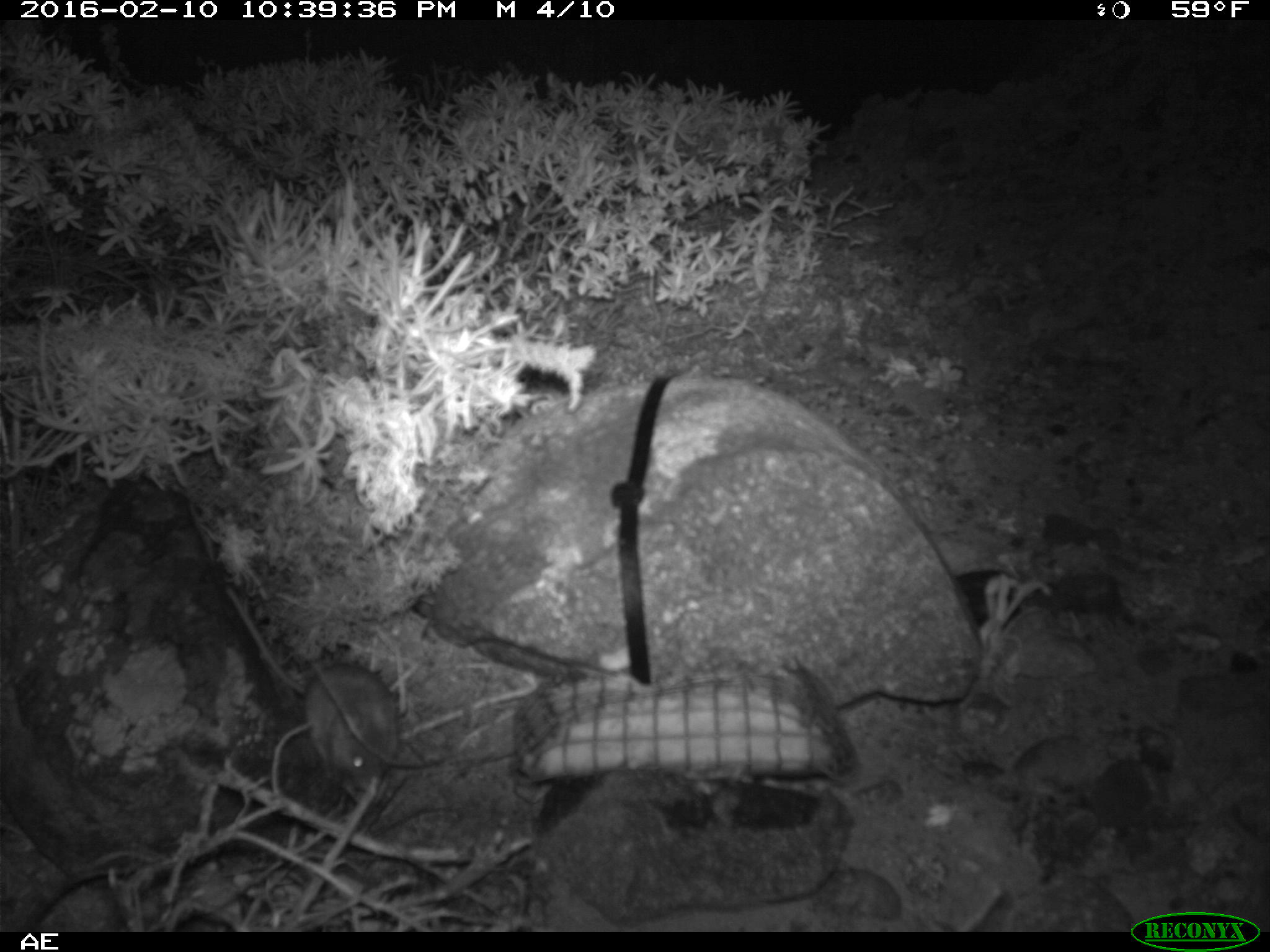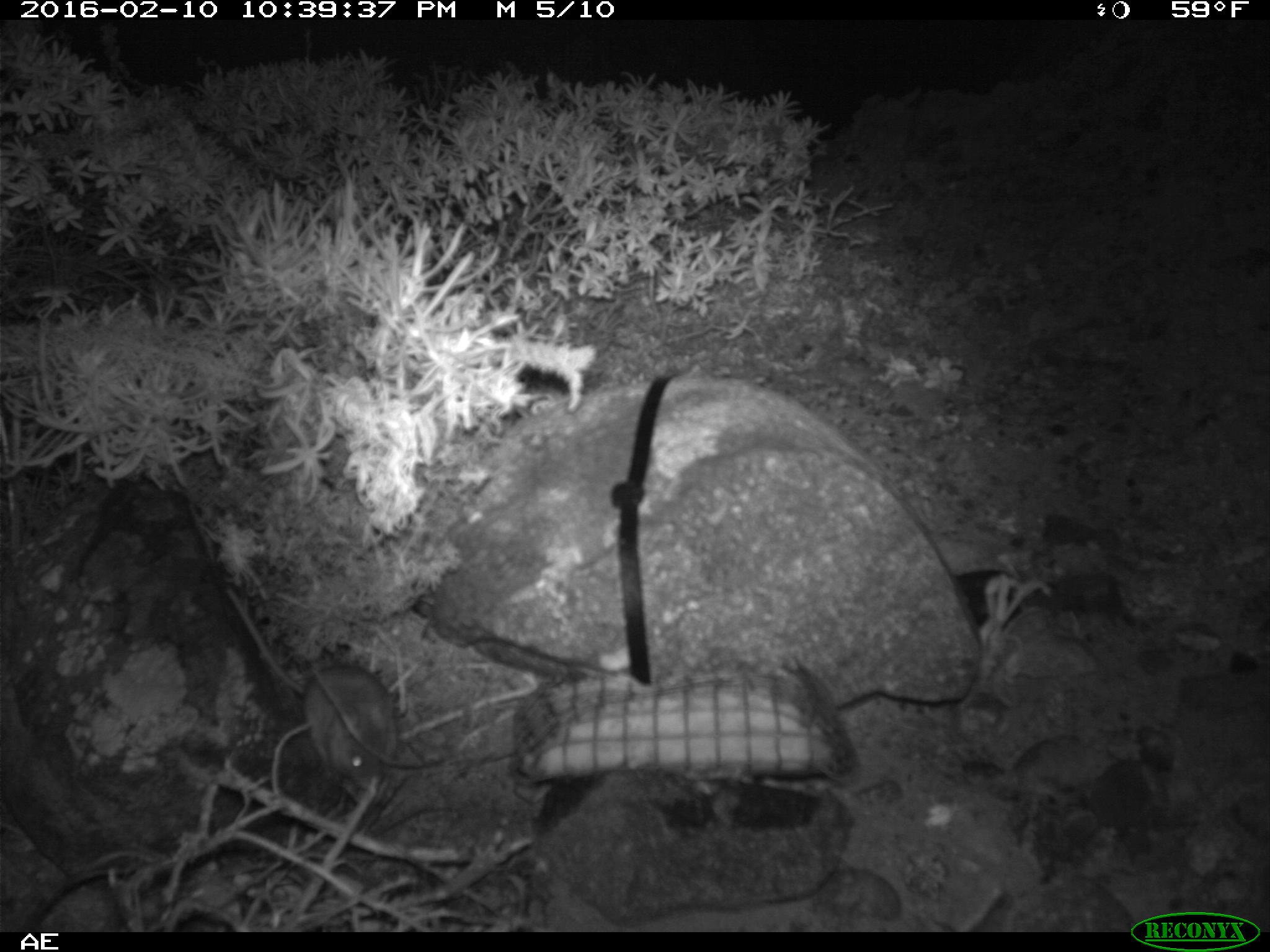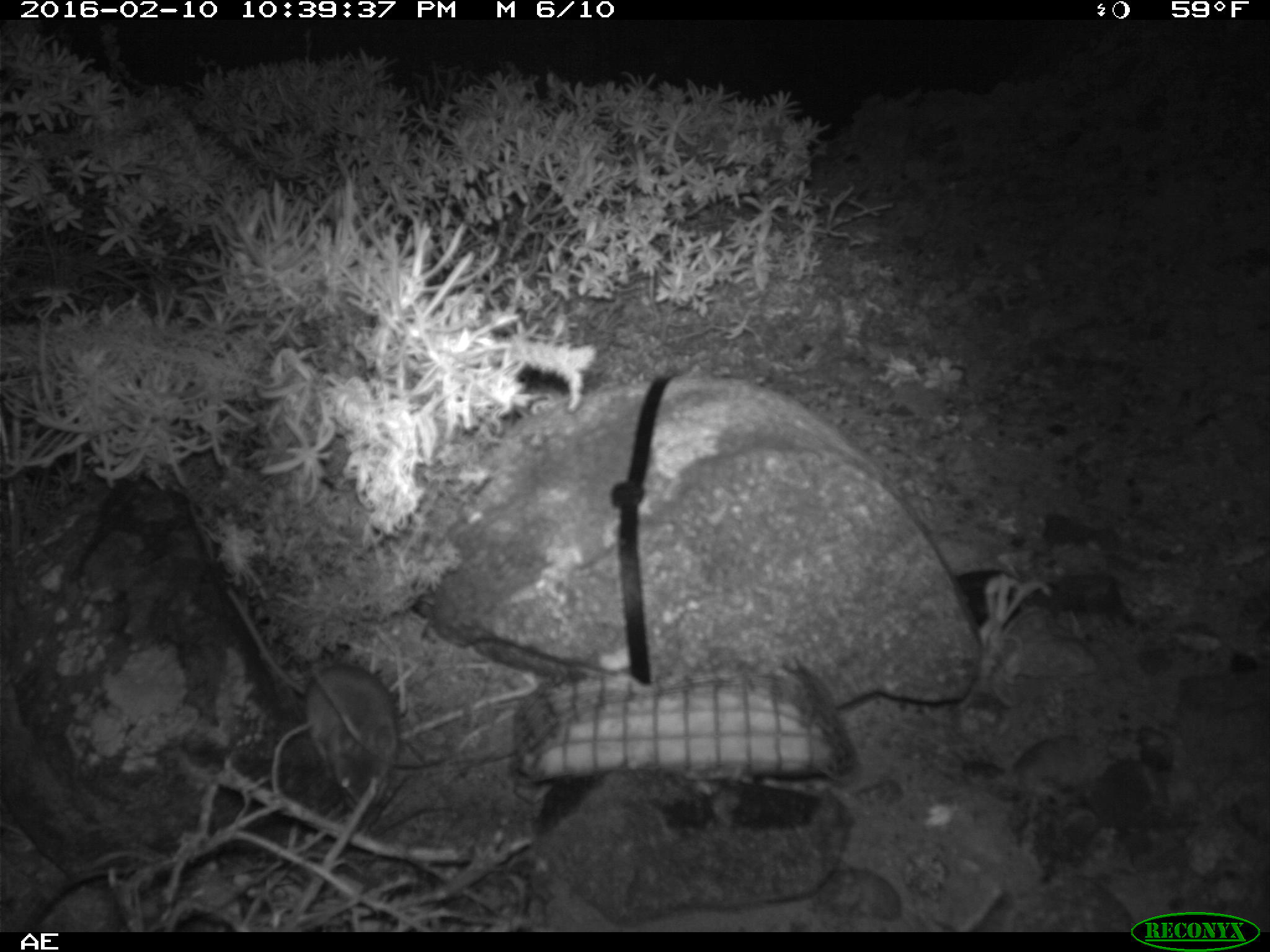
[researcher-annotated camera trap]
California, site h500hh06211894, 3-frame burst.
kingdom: Animalia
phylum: Chordata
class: Mammalia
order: Rodentia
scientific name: Rodentia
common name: rodent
Rodent (Rodentia).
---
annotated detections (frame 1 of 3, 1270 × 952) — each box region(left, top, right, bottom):
rodent: region(229, 587, 399, 793)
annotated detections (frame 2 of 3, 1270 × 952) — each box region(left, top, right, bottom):
rodent: region(229, 586, 399, 805)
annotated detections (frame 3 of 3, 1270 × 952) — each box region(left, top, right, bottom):
rodent: region(228, 588, 396, 808)